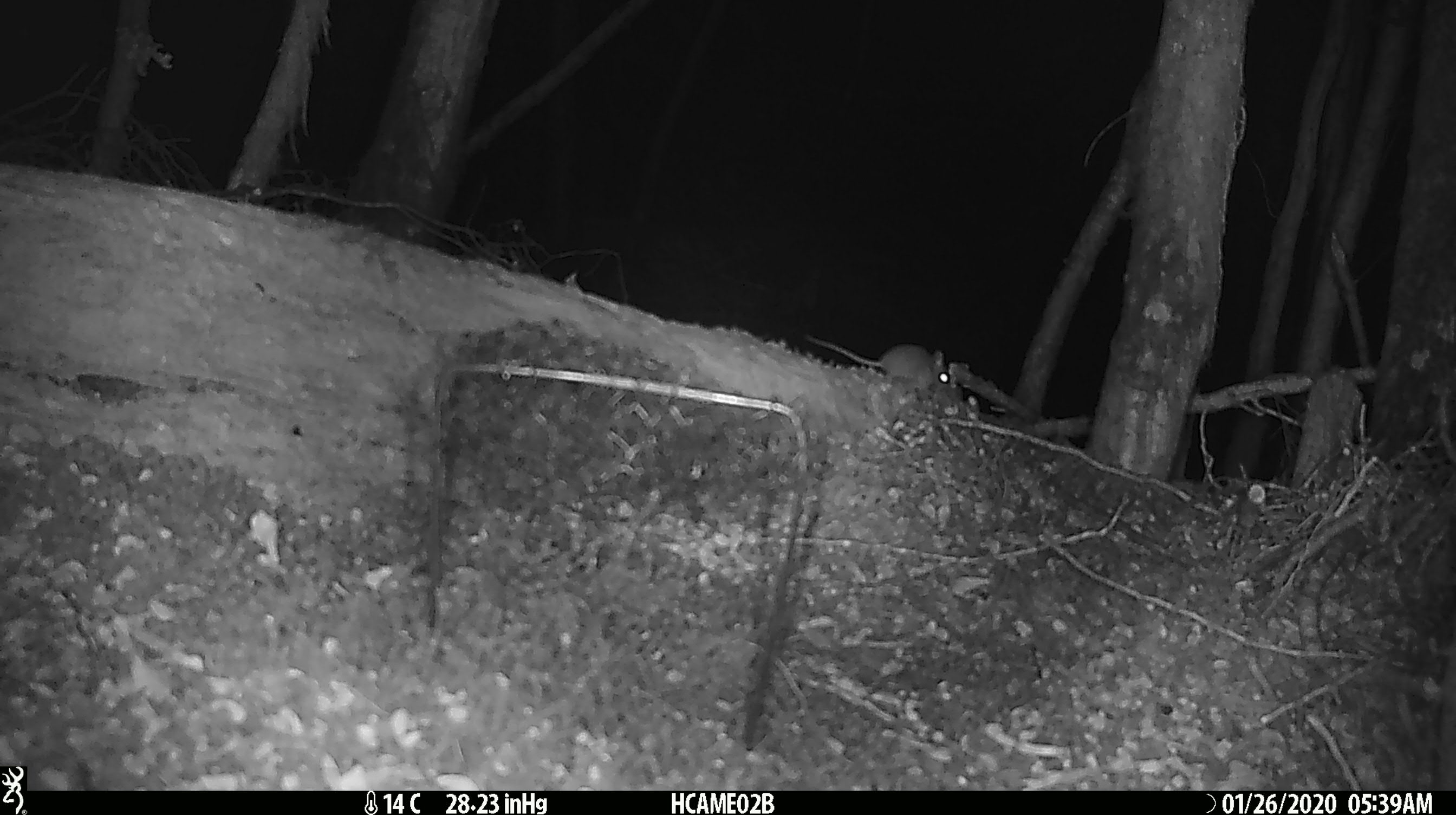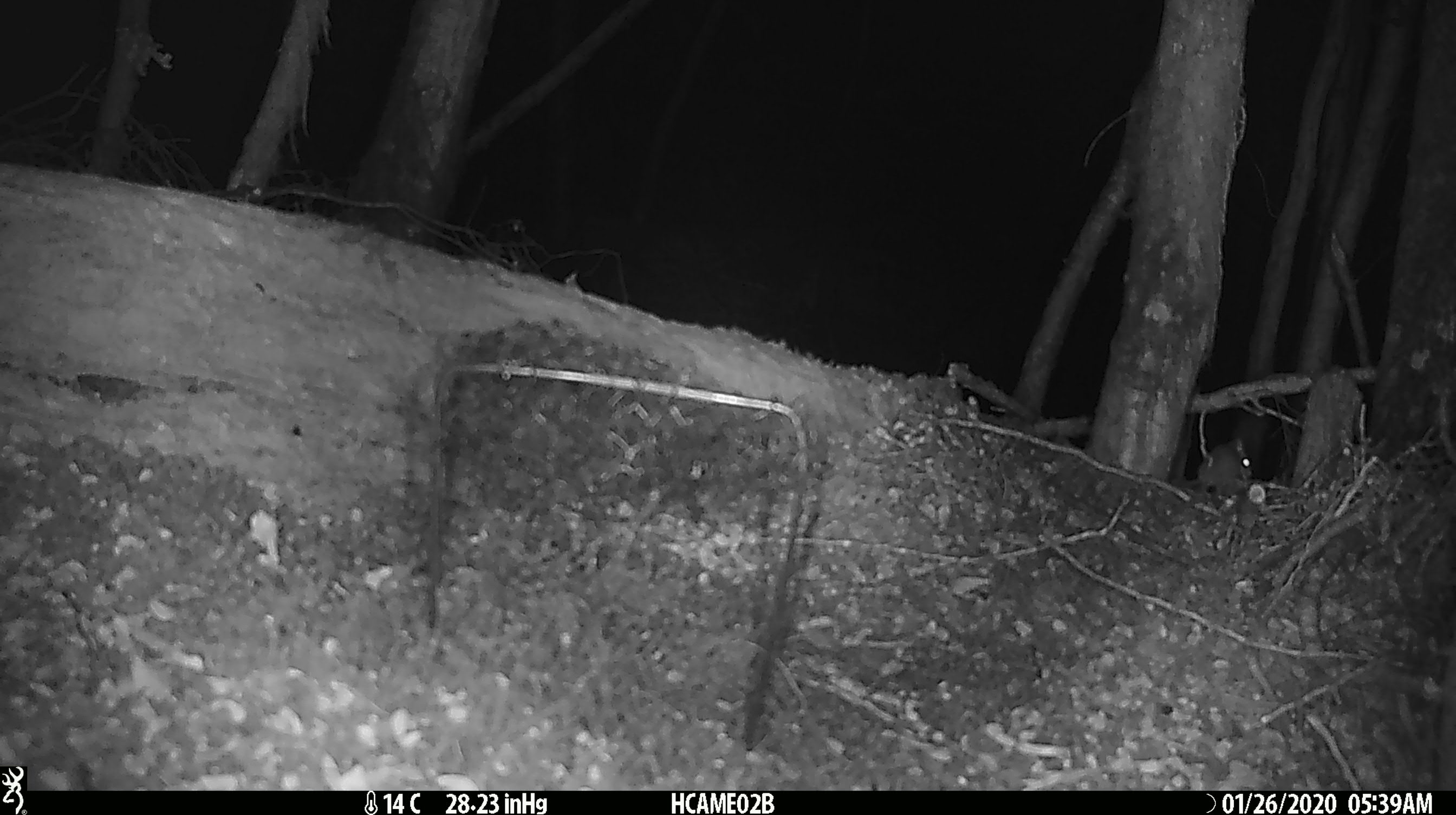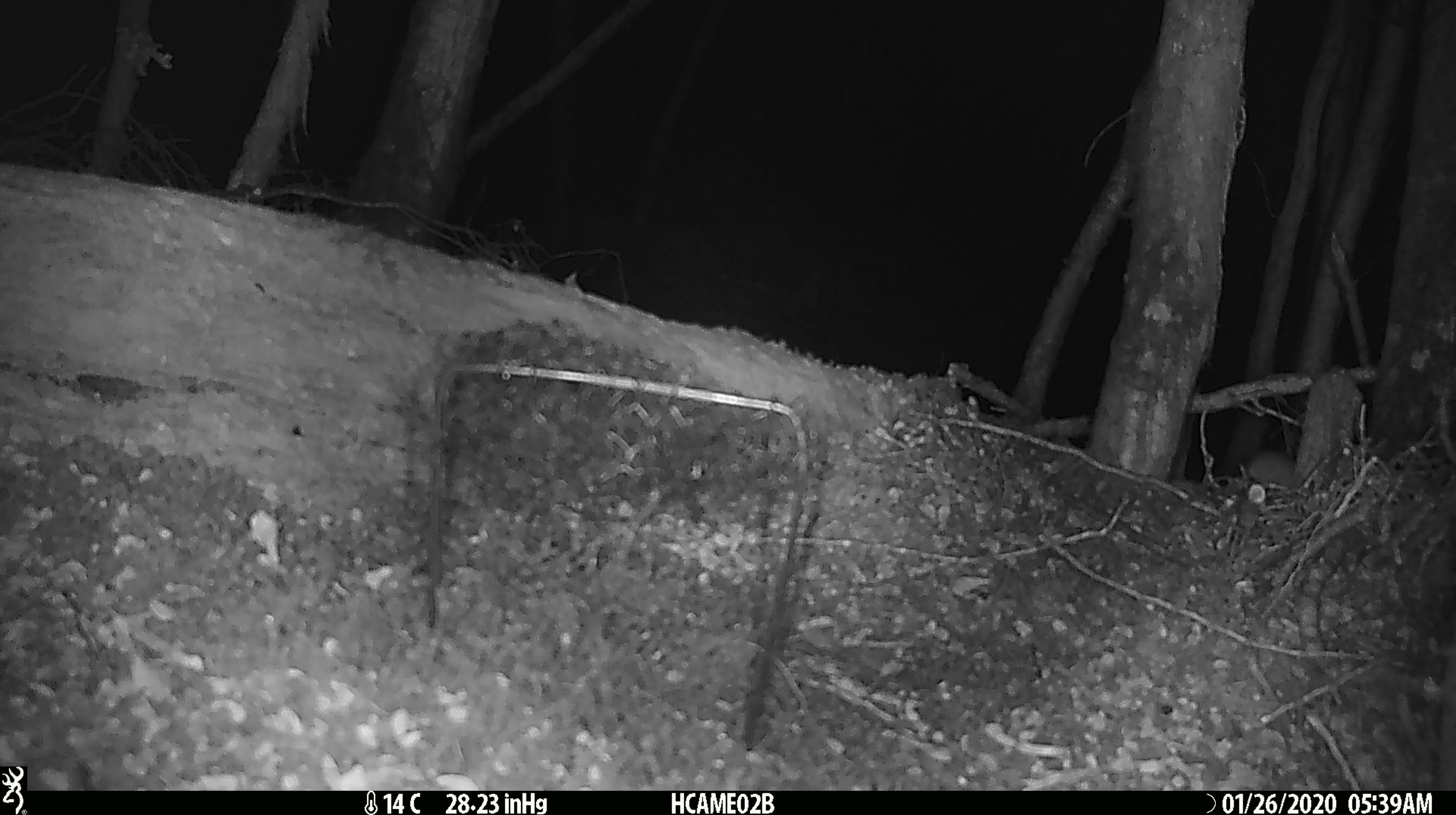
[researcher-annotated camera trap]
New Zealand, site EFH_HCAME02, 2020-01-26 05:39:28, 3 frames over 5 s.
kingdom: Animalia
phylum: Chordata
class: Mammalia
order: Rodentia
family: Muridae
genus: Mus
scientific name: Mus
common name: mouse